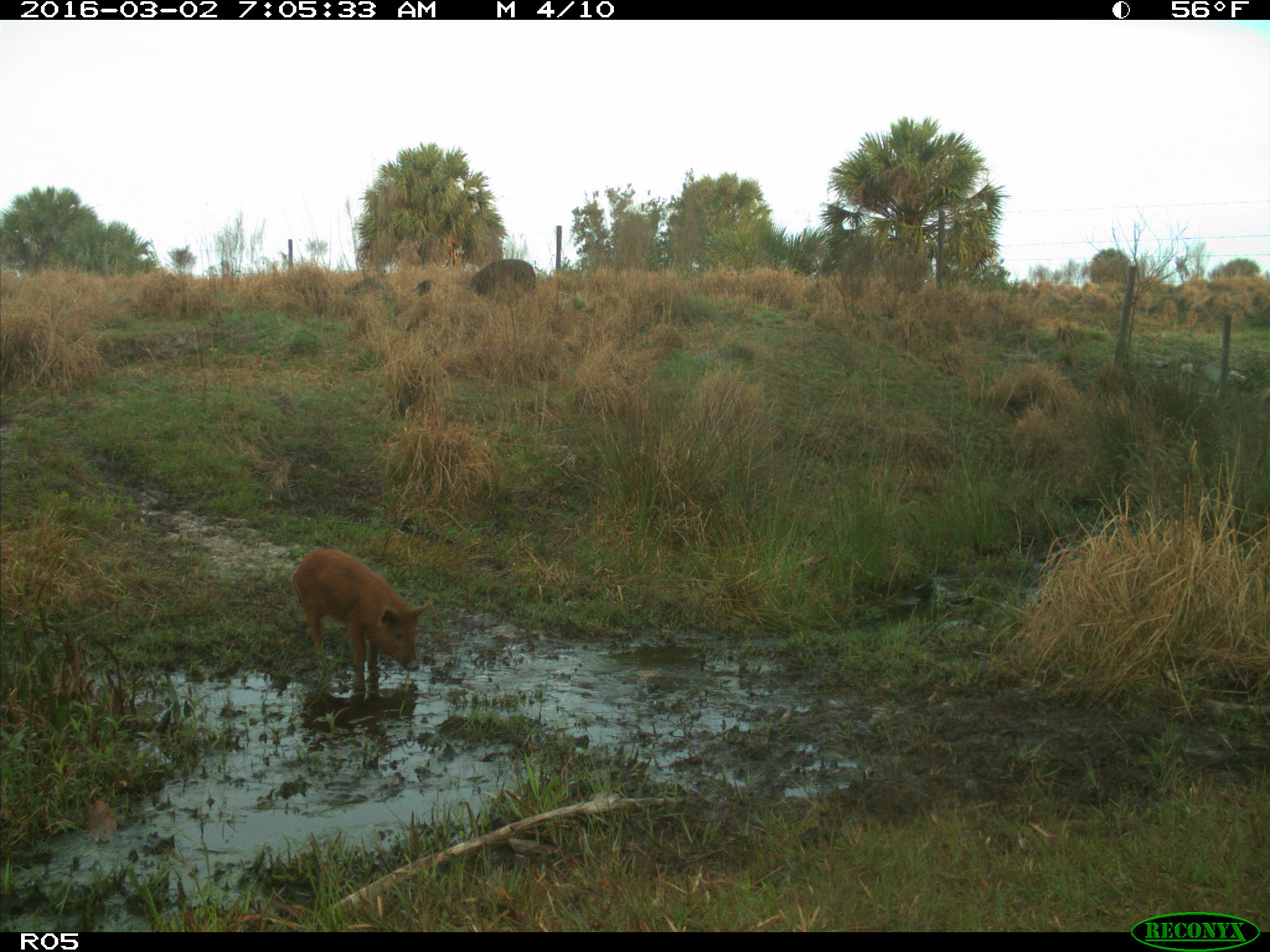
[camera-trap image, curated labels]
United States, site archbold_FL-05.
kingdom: Animalia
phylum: Chordata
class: Mammalia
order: Artiodactyla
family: Suidae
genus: Sus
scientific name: Sus scrofa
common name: wild boar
Sus scrofa (wild boar).